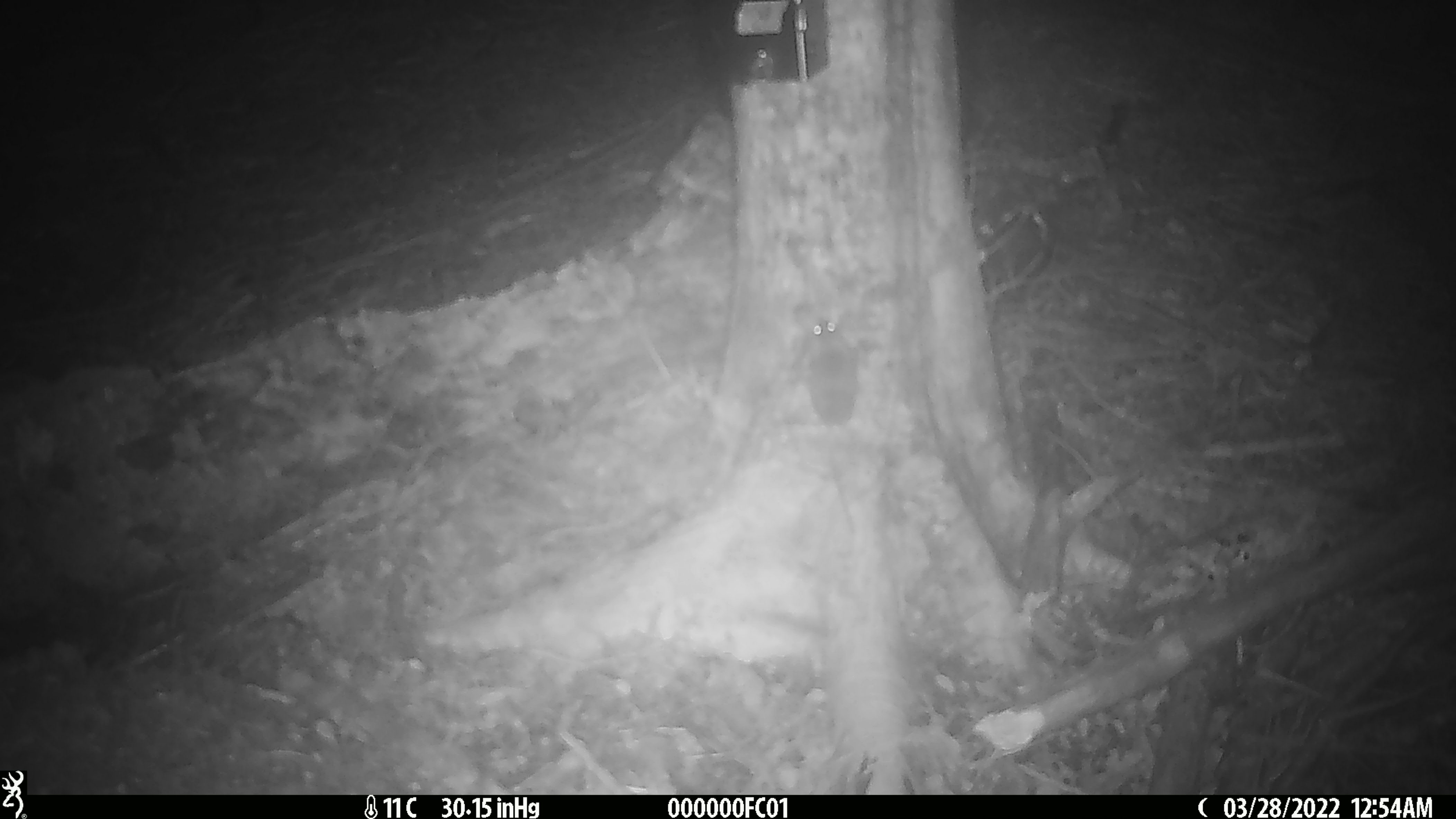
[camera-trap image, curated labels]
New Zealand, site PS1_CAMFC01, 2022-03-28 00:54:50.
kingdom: Animalia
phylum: Chordata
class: Mammalia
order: Rodentia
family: Muridae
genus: Mus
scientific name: Mus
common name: mouse